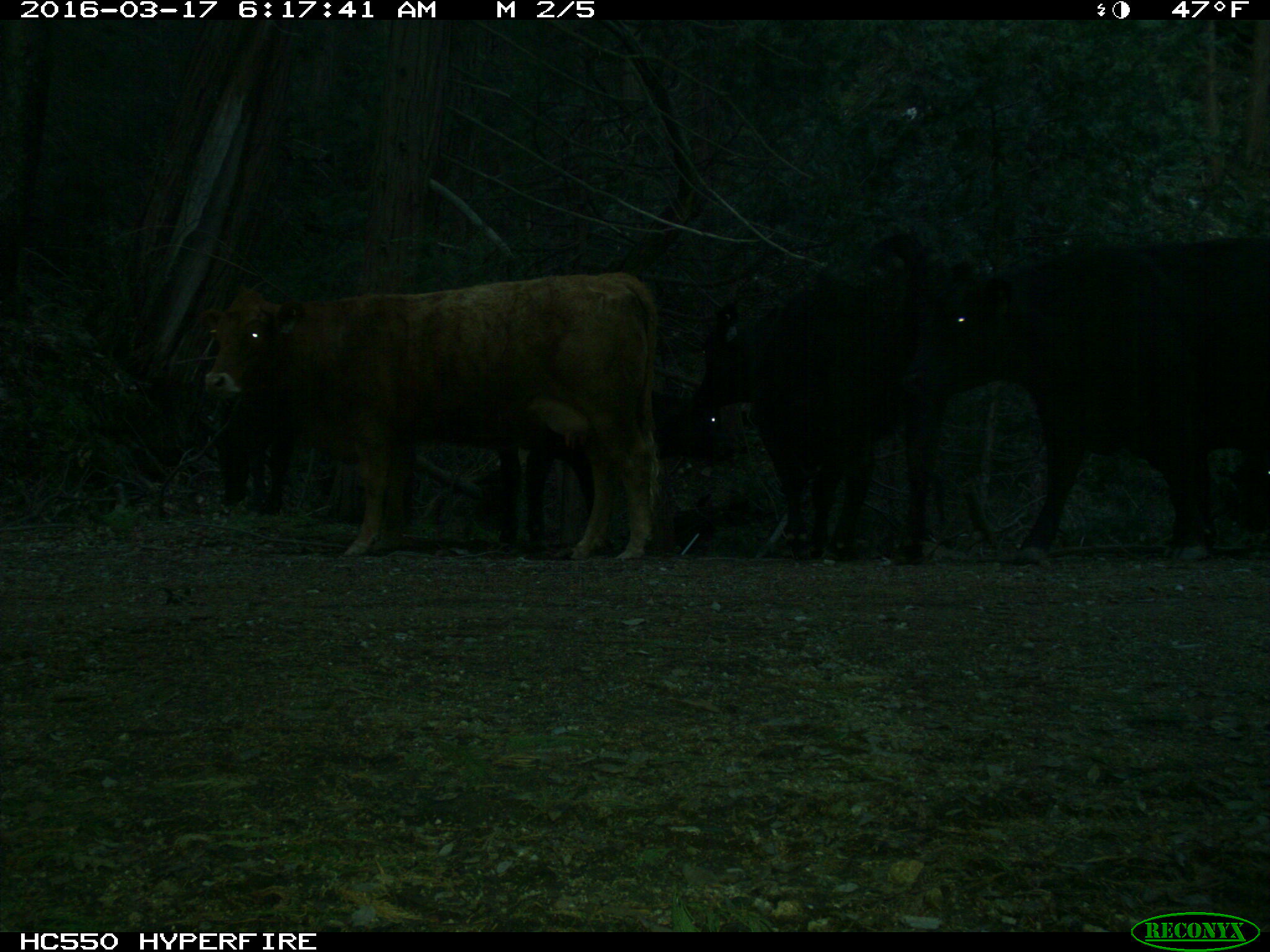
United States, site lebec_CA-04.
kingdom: Animalia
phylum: Chordata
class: Mammalia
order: Artiodactyla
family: Bovidae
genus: Bos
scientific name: Bos taurus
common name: domestic cow